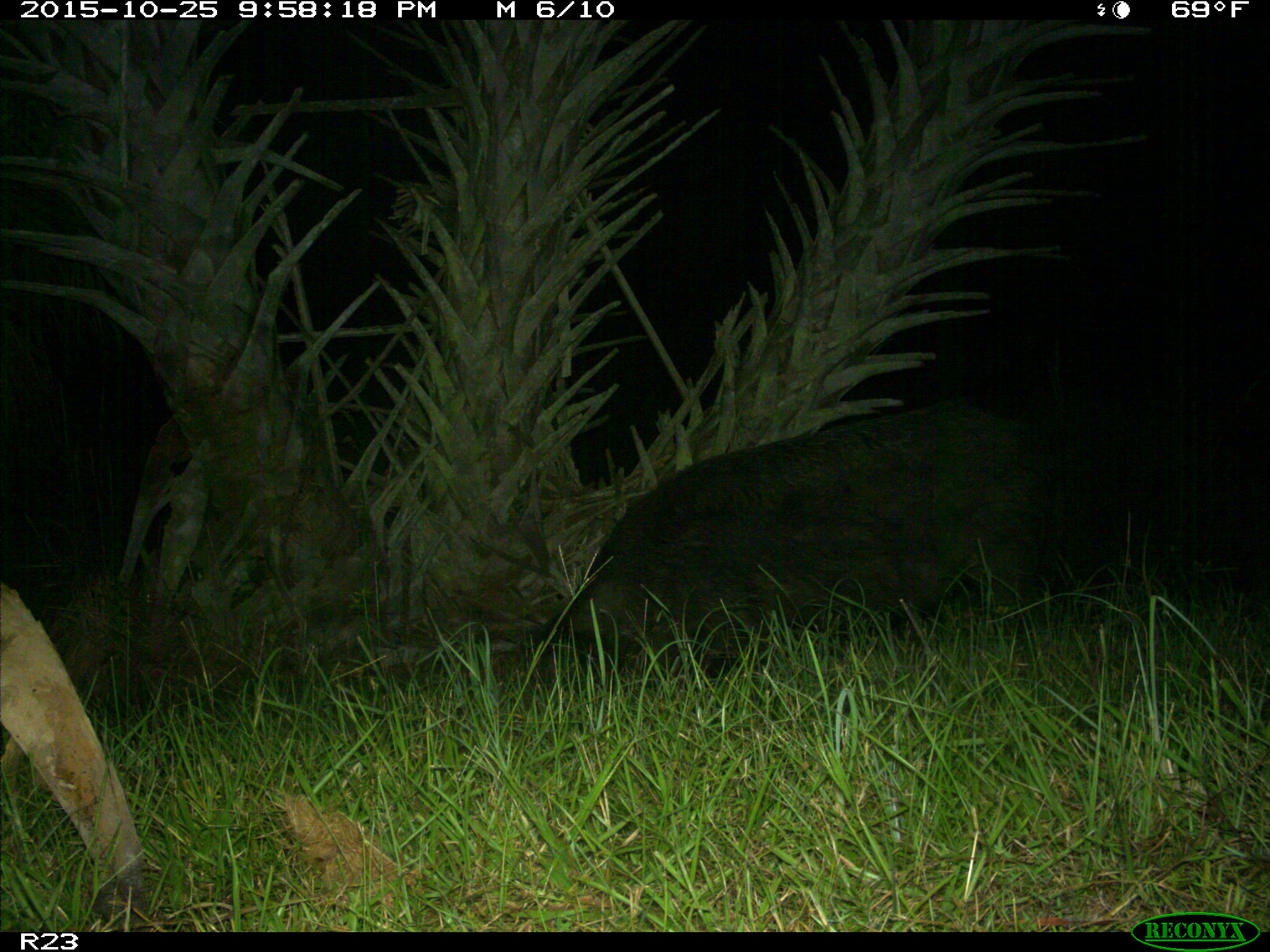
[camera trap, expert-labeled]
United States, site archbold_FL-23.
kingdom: Animalia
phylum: Chordata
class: Mammalia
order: Artiodactyla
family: Suidae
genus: Sus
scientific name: Sus scrofa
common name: wild boar